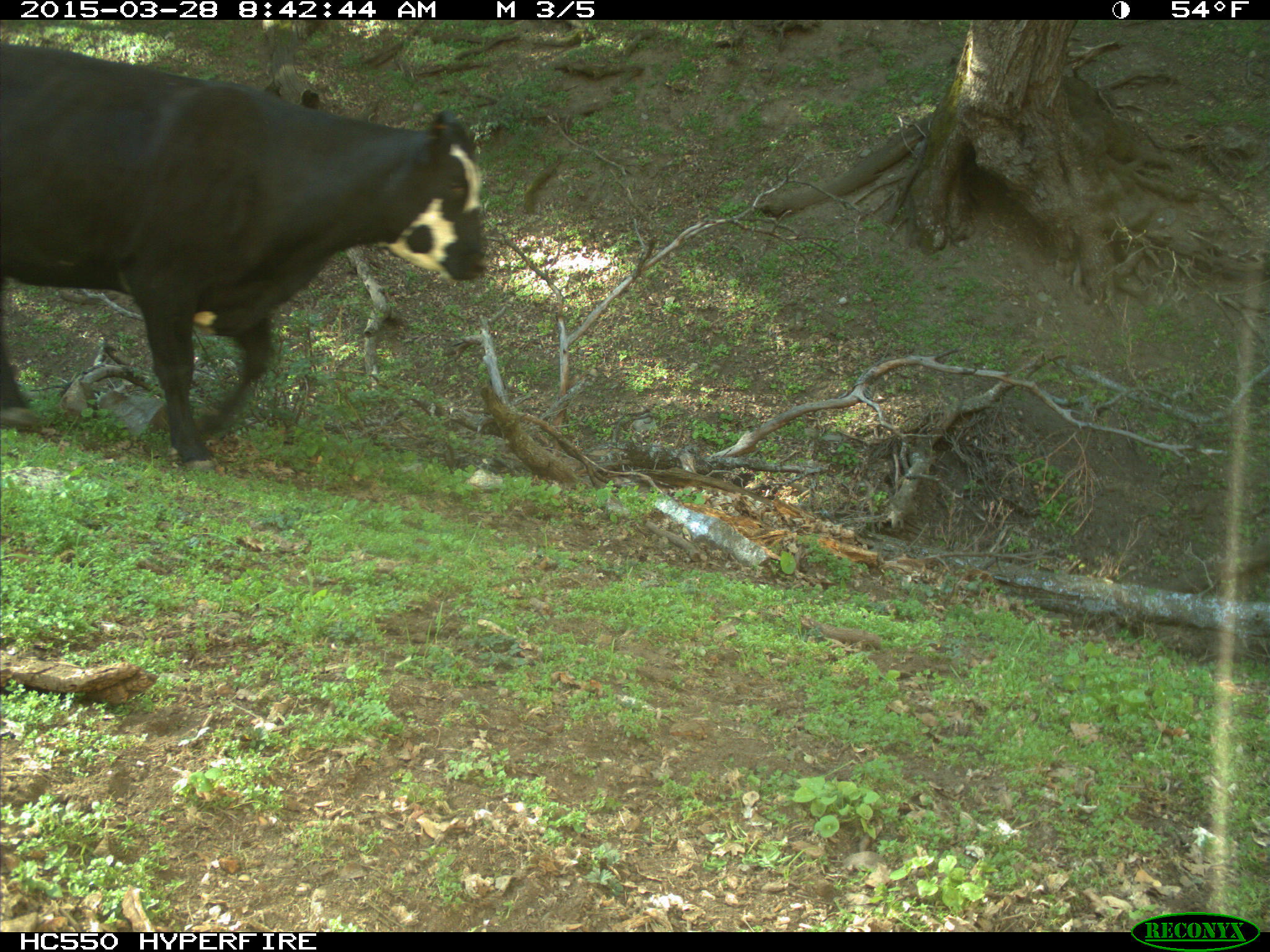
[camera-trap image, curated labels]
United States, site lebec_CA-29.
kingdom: Animalia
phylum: Chordata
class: Mammalia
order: Artiodactyla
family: Bovidae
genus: Bos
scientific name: Bos taurus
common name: domestic cow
Bos taurus (domestic cow).